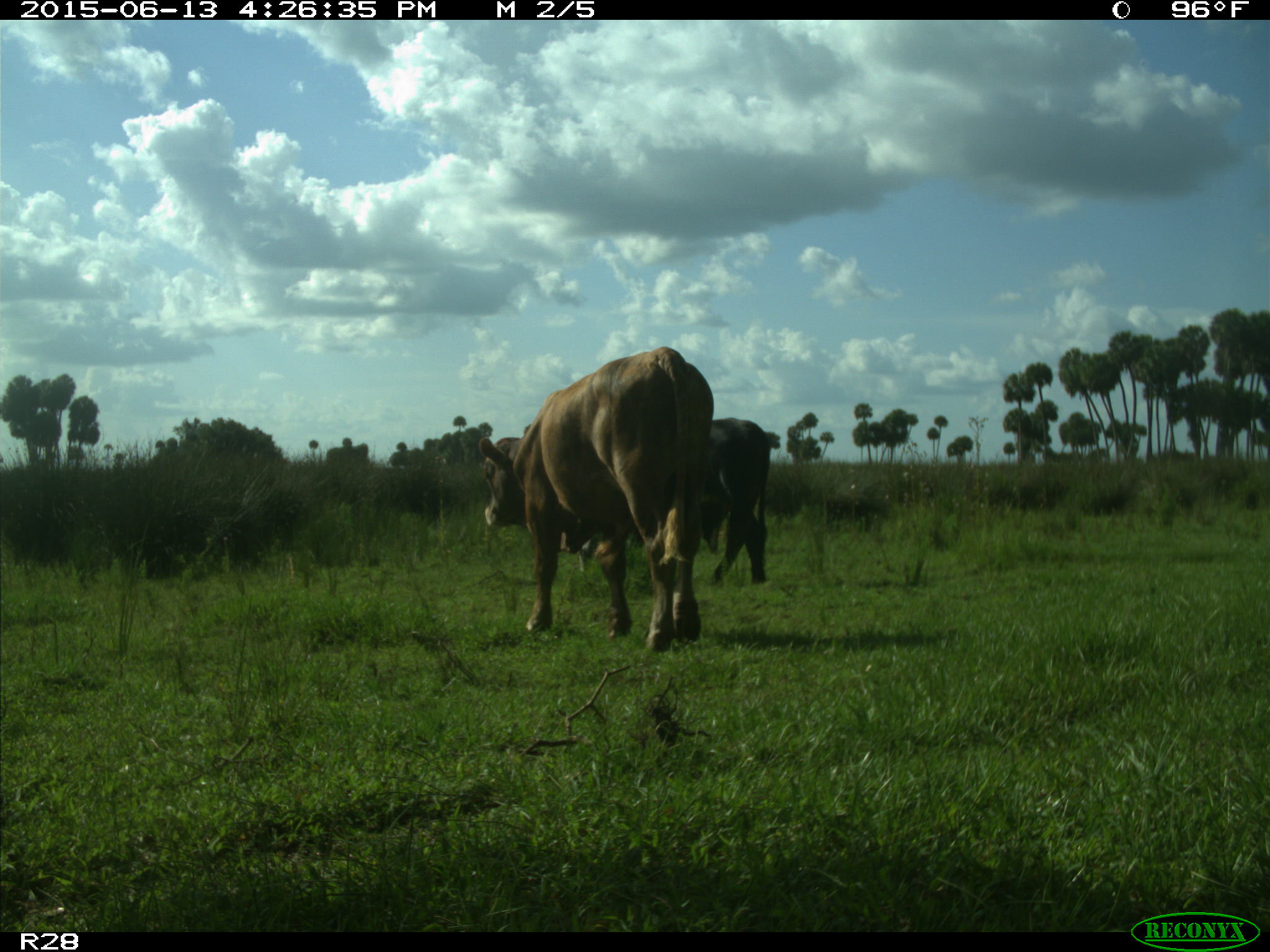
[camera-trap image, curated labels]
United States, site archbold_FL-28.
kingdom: Animalia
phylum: Chordata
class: Mammalia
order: Artiodactyla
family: Bovidae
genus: Bos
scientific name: Bos taurus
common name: domestic cow